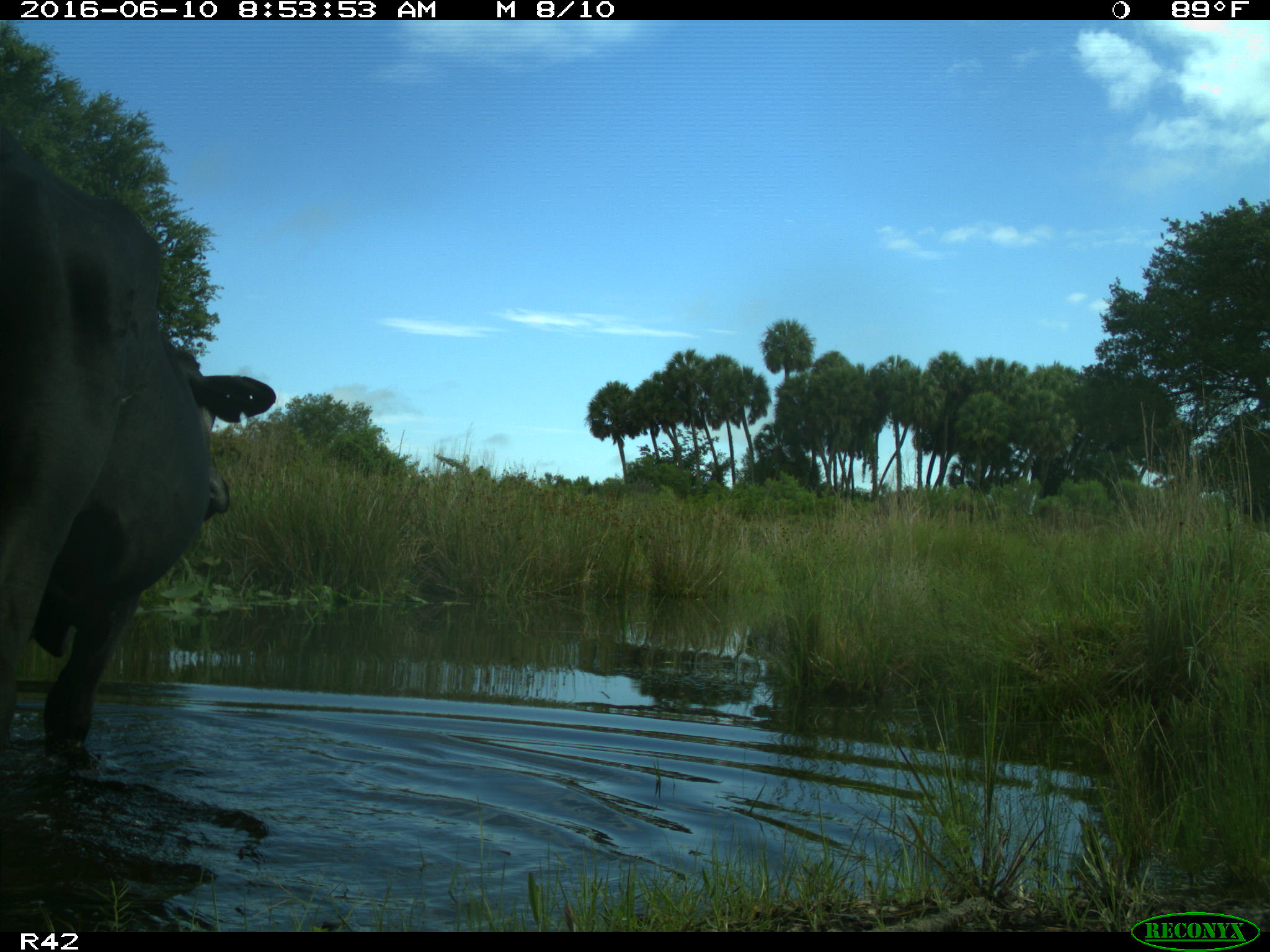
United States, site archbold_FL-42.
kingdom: Animalia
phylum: Chordata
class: Mammalia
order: Artiodactyla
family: Bovidae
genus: Bos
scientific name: Bos taurus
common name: domestic cow